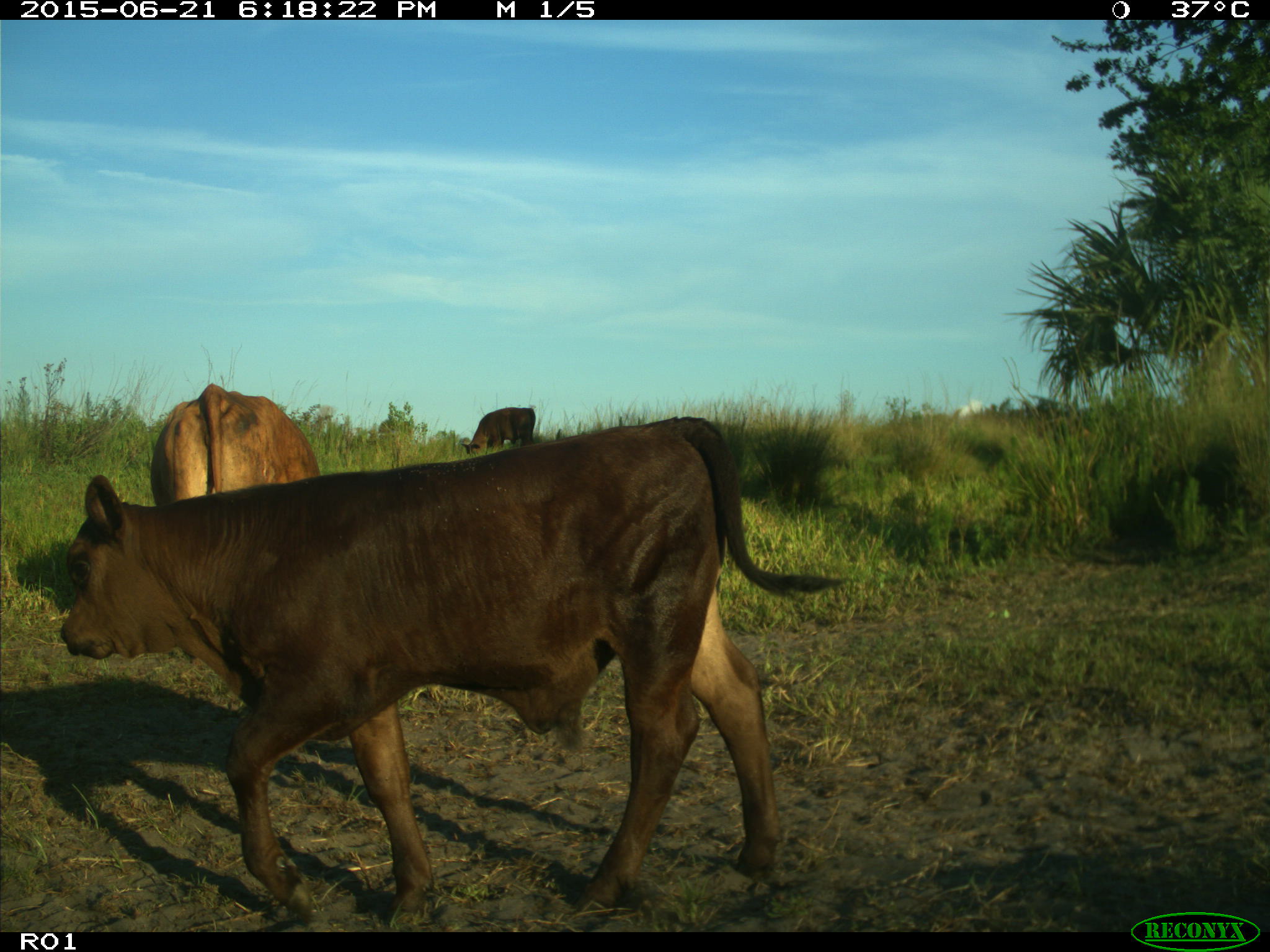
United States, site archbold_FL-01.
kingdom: Animalia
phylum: Chordata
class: Mammalia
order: Artiodactyla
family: Bovidae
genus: Bos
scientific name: Bos taurus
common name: domestic cow